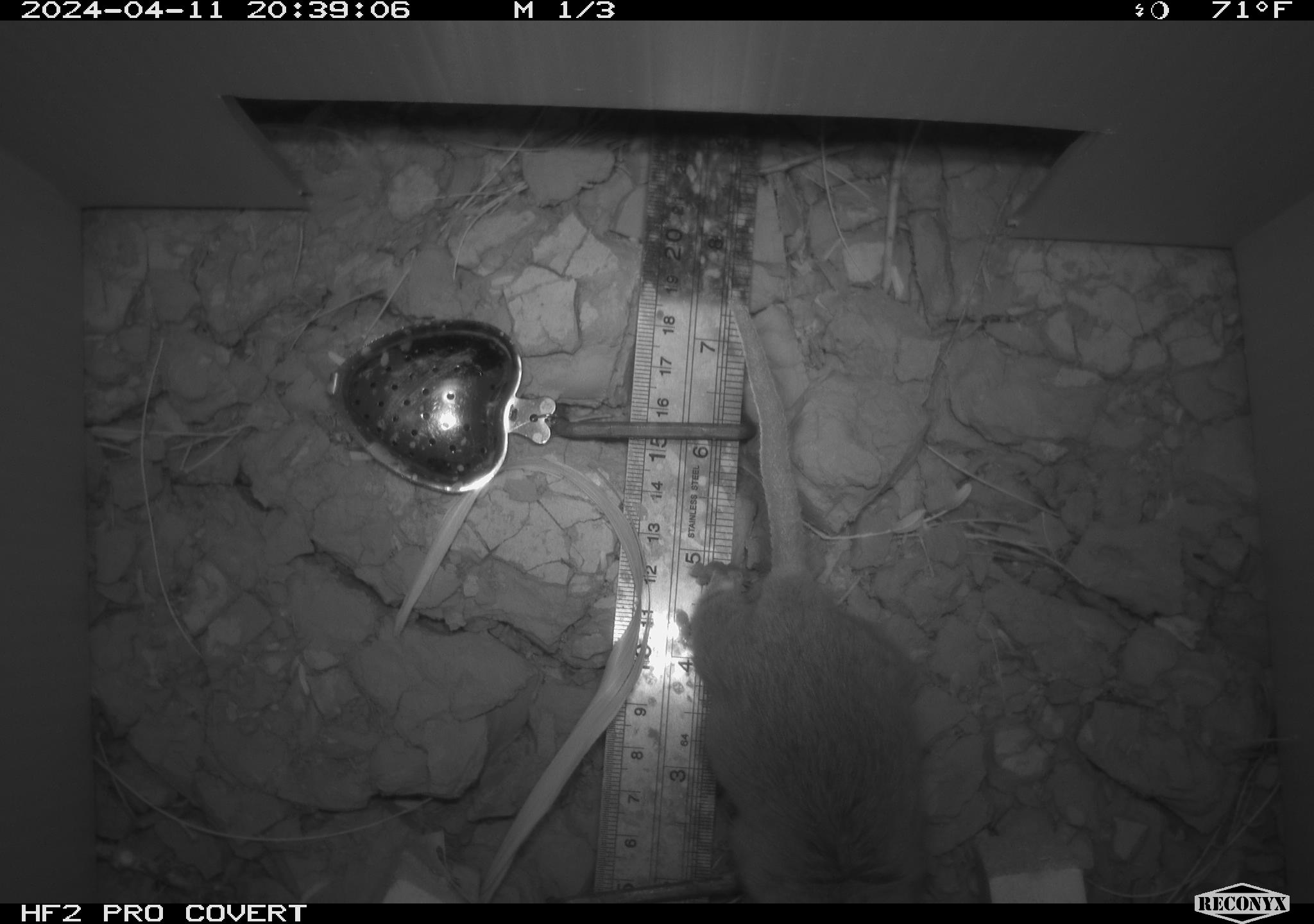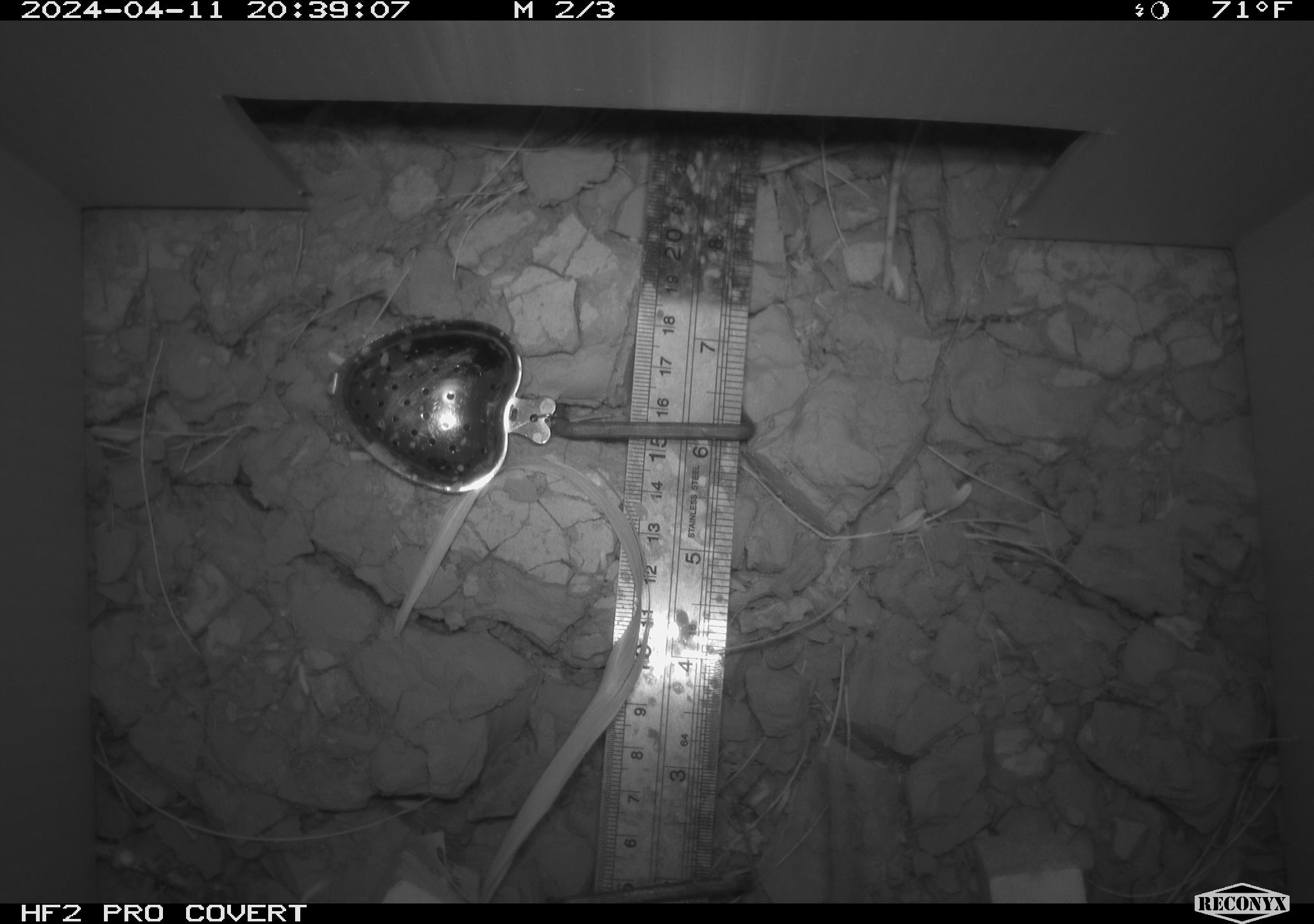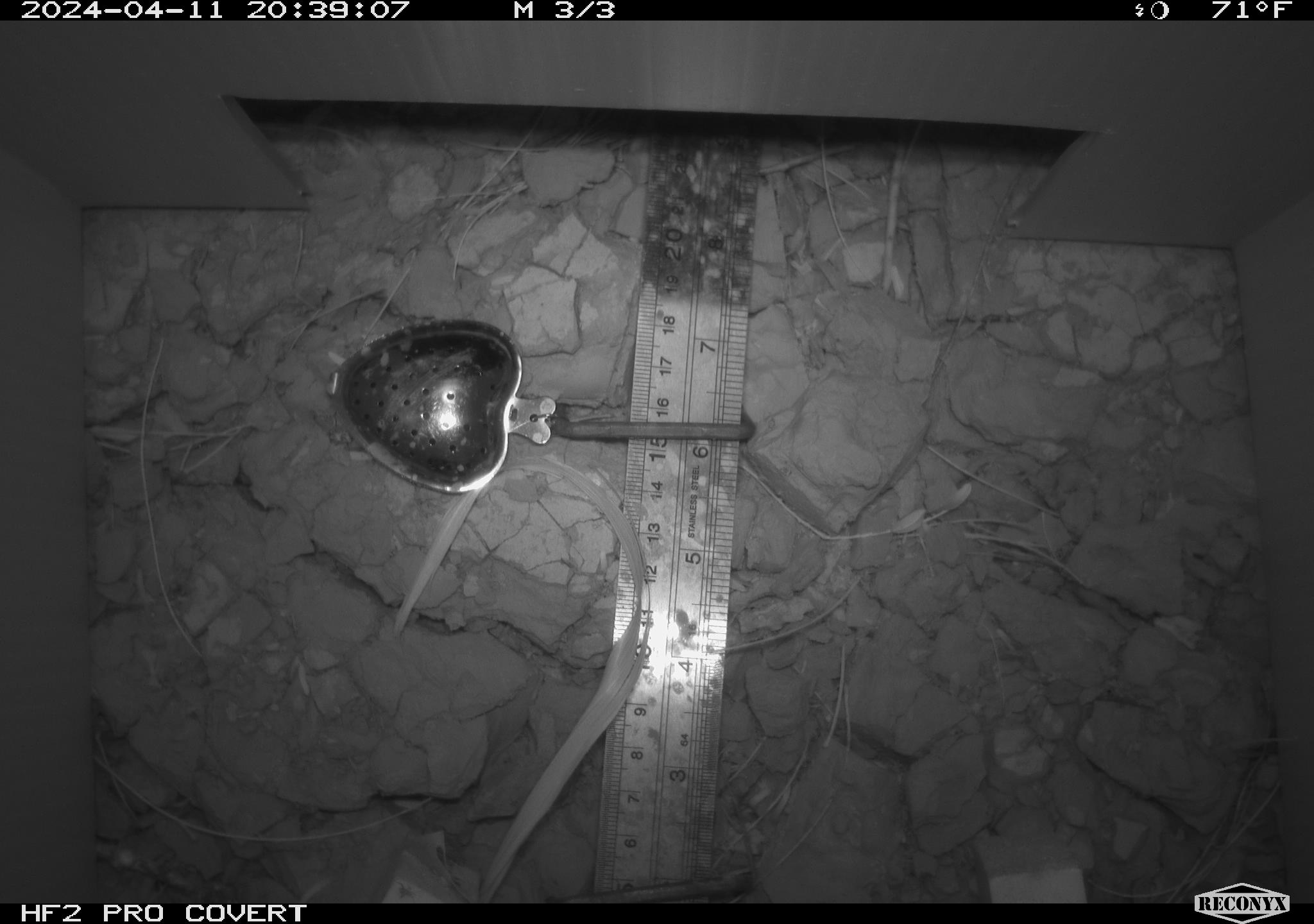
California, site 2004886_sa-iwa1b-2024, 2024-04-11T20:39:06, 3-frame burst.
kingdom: Animalia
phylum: Chordata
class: Mammalia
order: Rodentia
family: Cricetidae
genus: Neotoma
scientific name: Neotoma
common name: pack rat or woodrat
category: neotoma species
Neotoma species (pack rat or woodrat) (Neotoma).